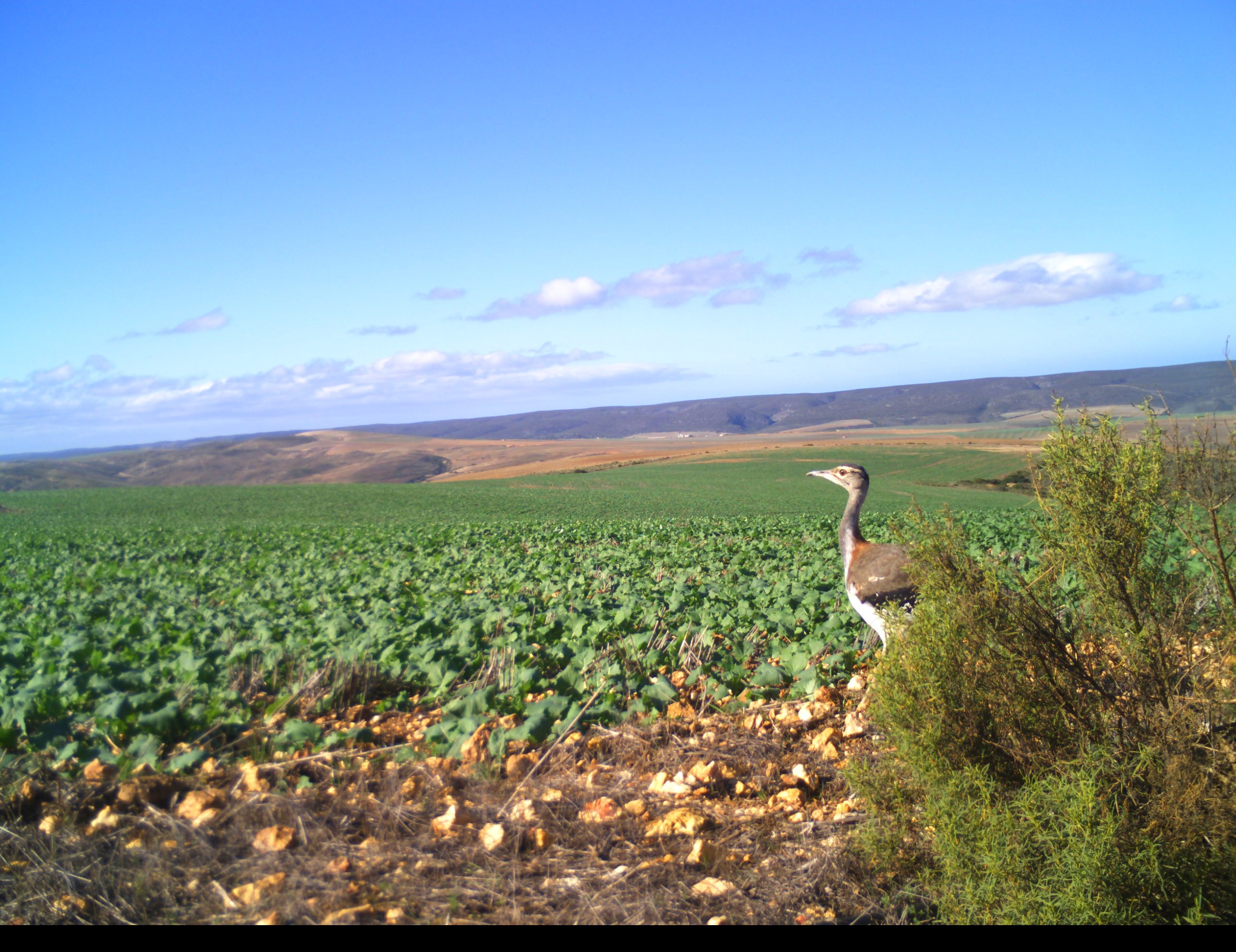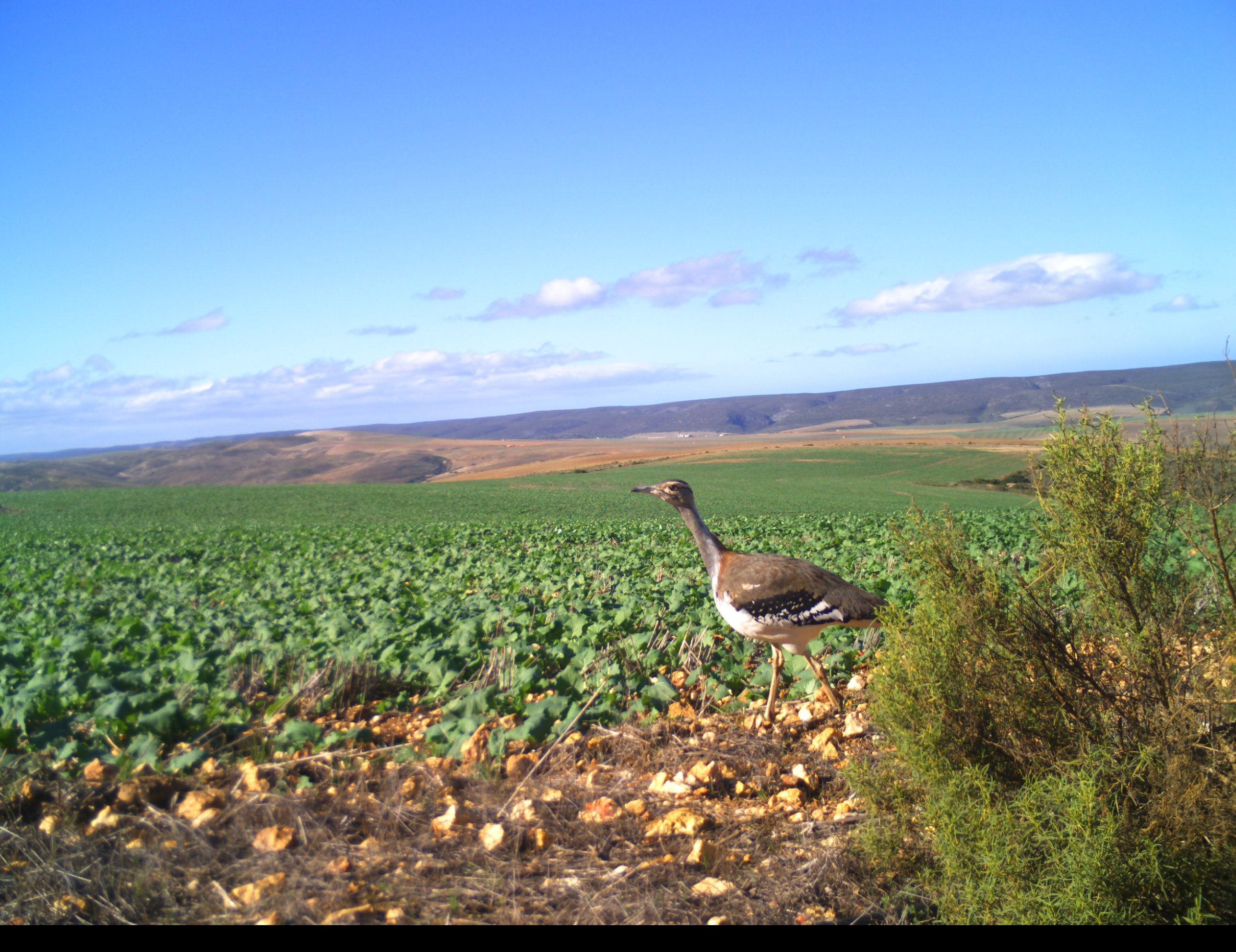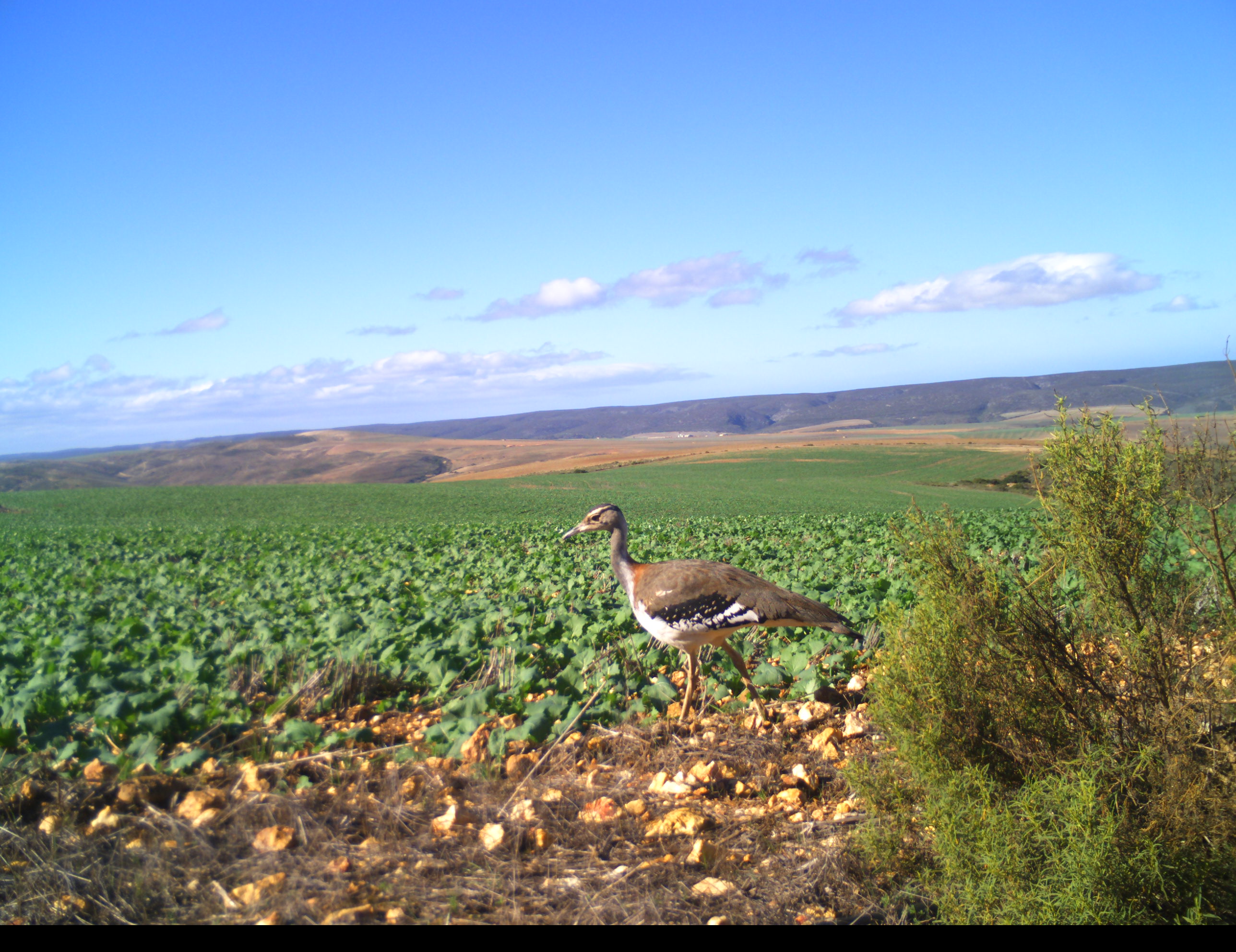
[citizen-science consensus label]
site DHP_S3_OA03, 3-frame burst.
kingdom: Animalia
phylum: Chordata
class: Aves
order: Otidiformes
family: Otididae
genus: Neotis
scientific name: Neotis denhami denhami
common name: denham's bustard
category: bustarddenhams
Bustarddenhams (denham's bustard) (Neotis denhami denhami), count 1. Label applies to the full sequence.